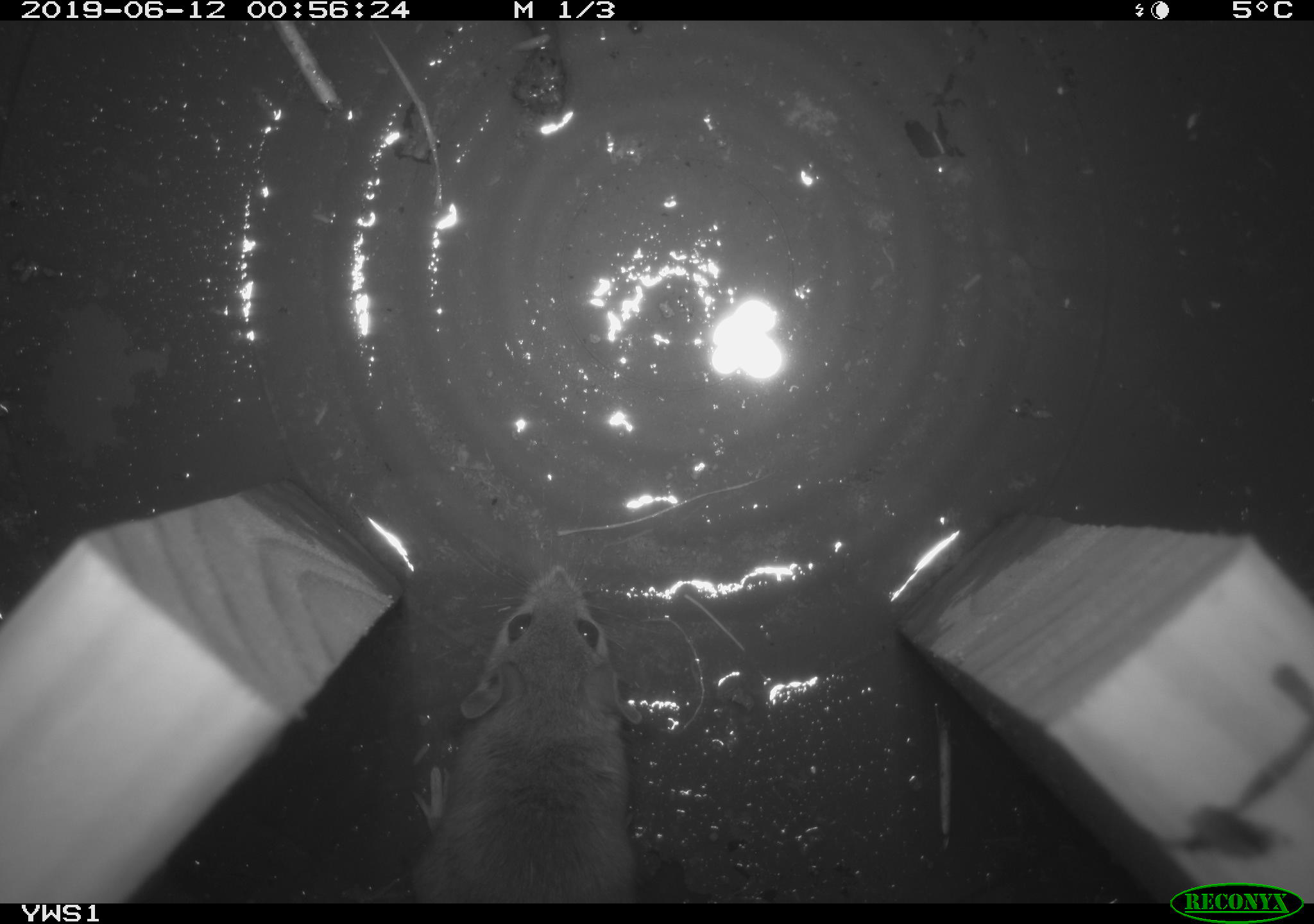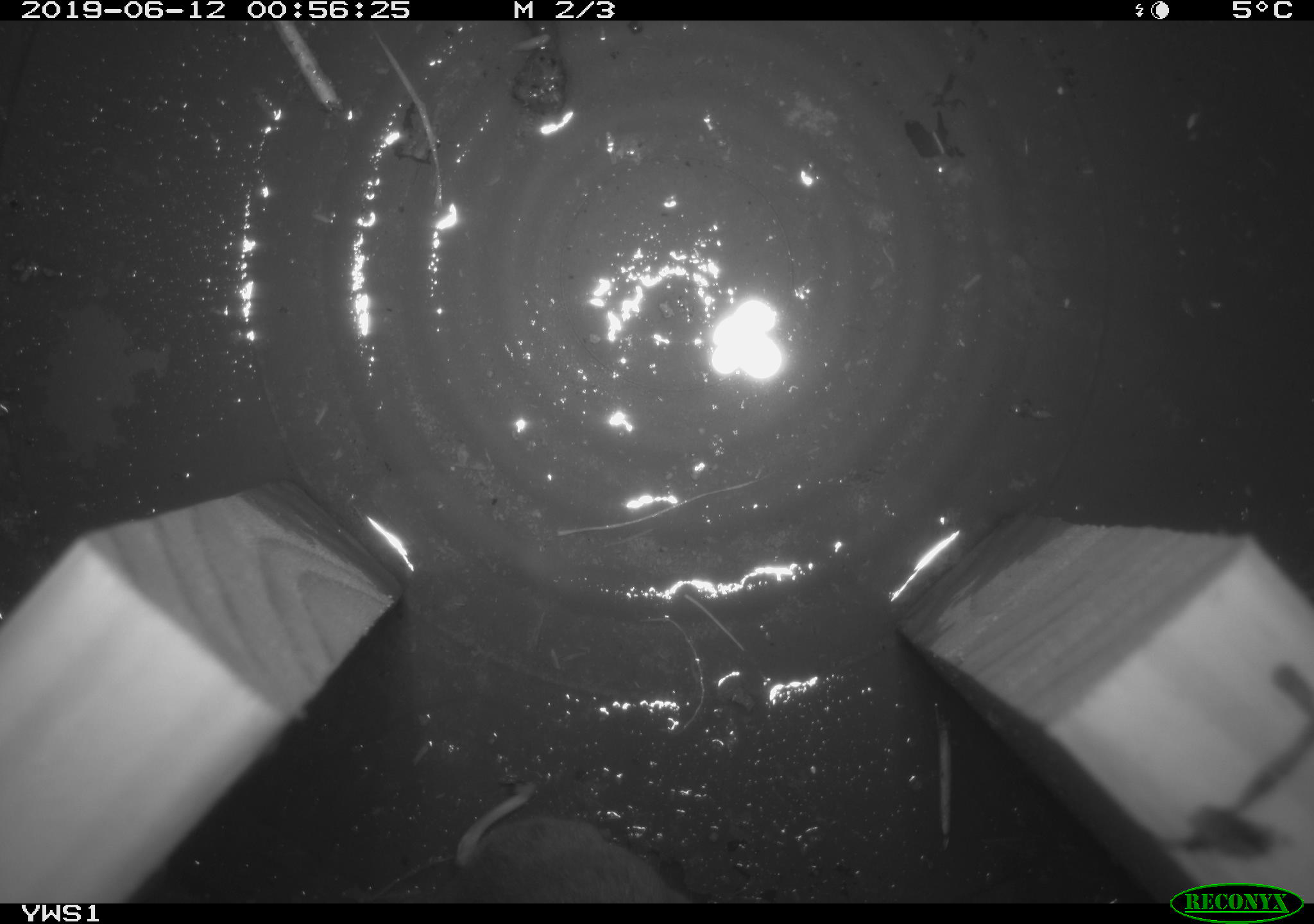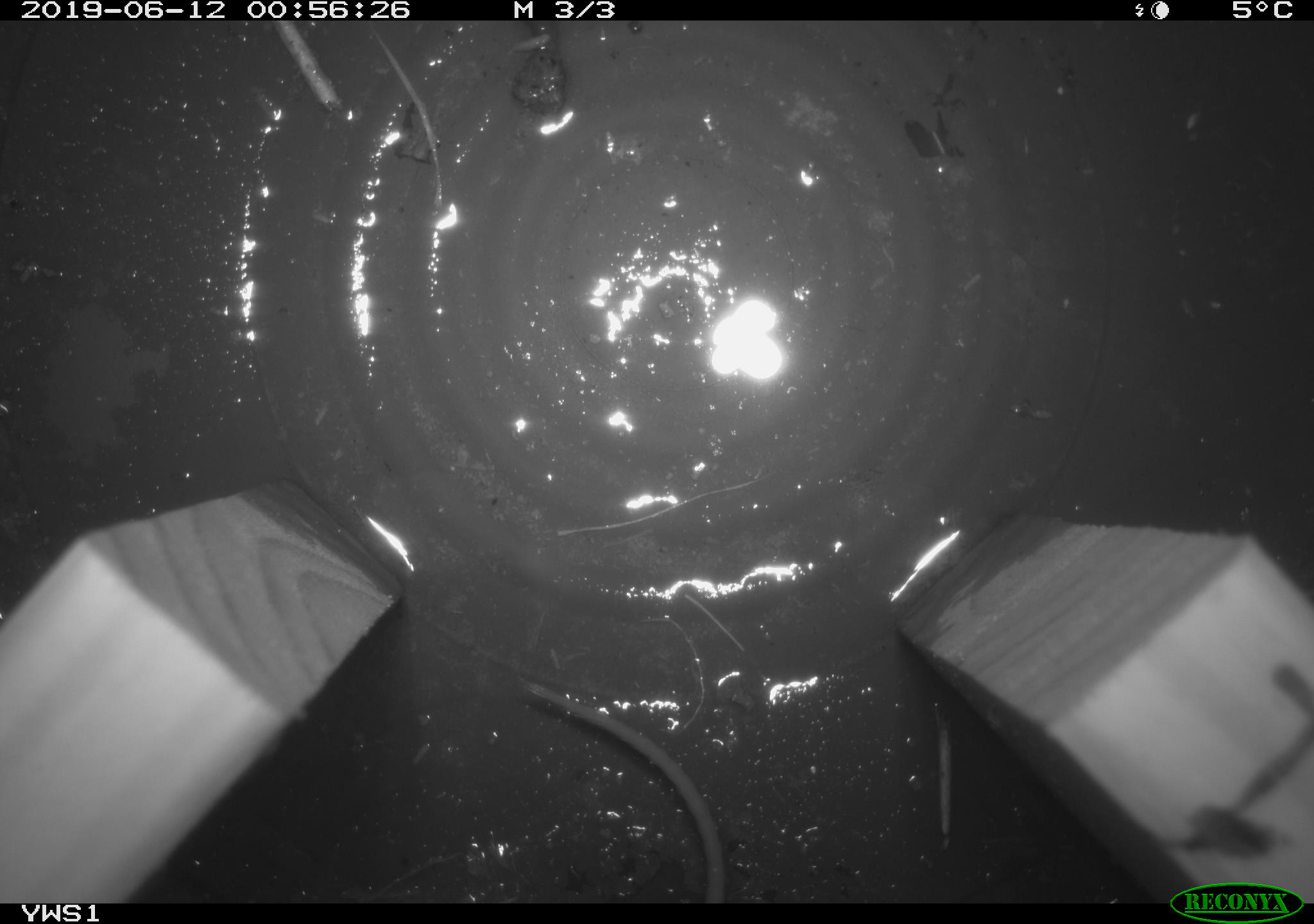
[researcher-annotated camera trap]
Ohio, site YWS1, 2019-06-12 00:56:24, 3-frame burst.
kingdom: Animalia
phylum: Chordata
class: Mammalia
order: Rodentia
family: Cricetidae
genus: Peromyscus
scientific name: Peromyscus leucopus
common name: white-footed mouse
White-footed mouse (Peromyscus leucopus).